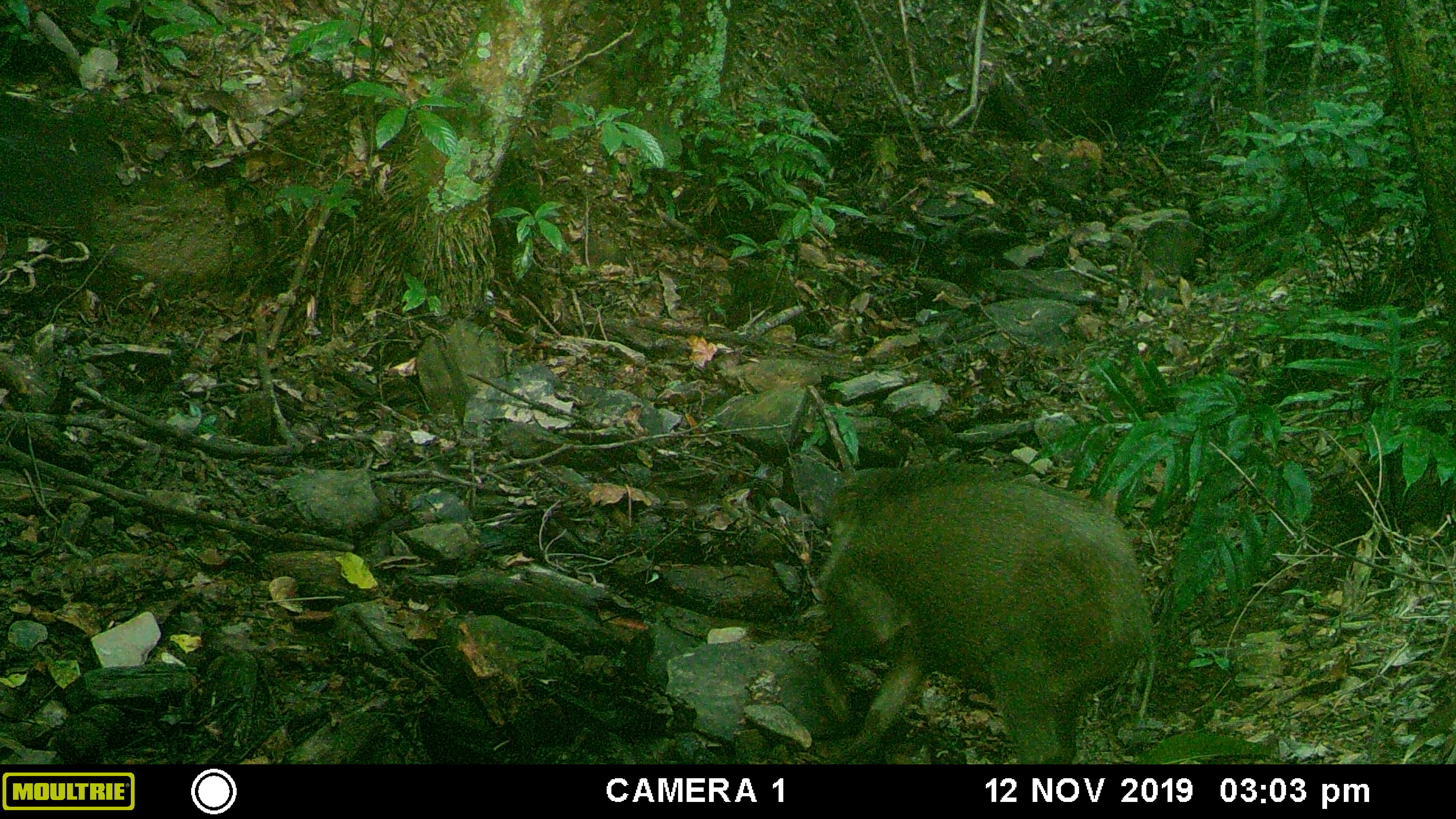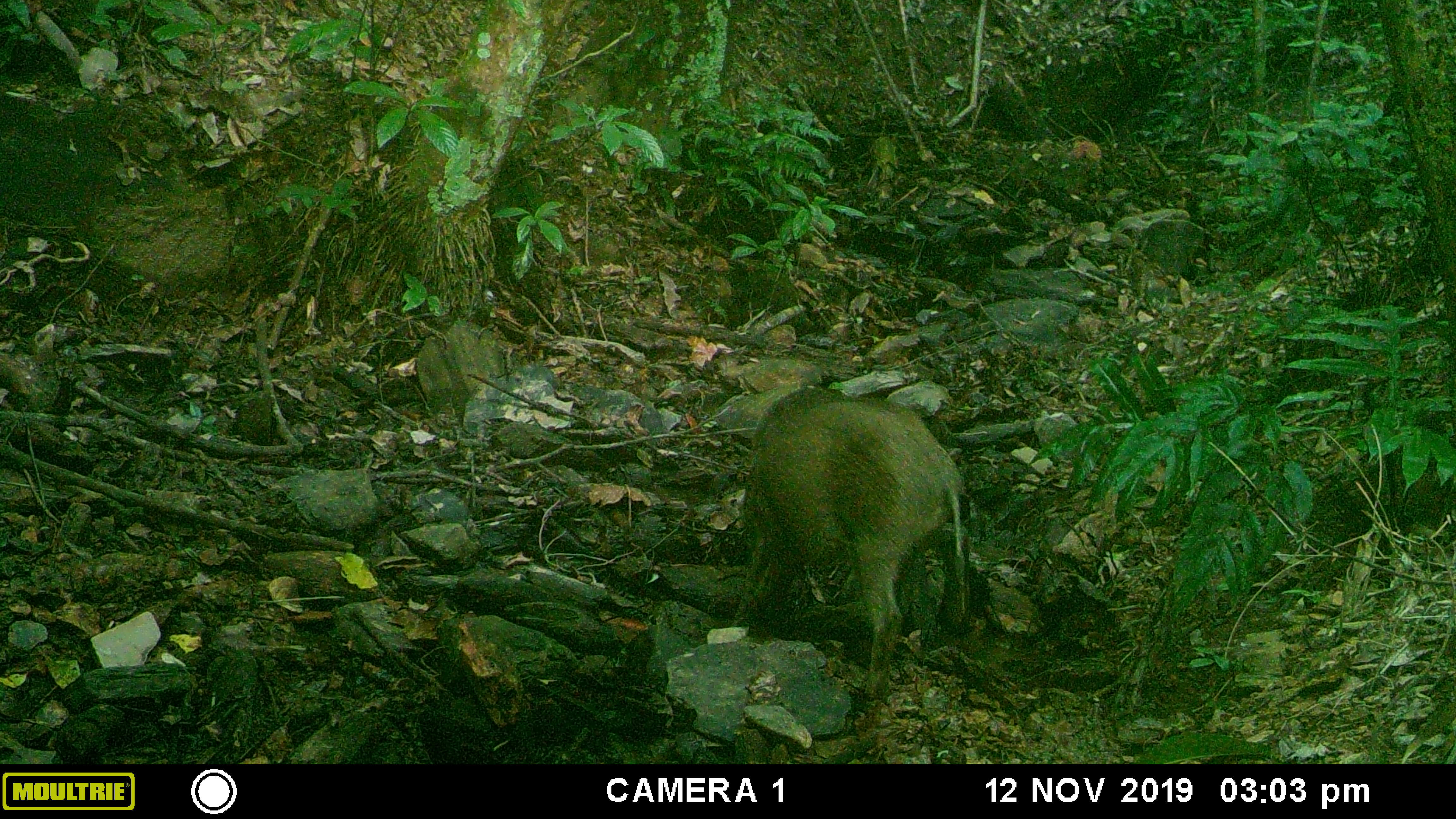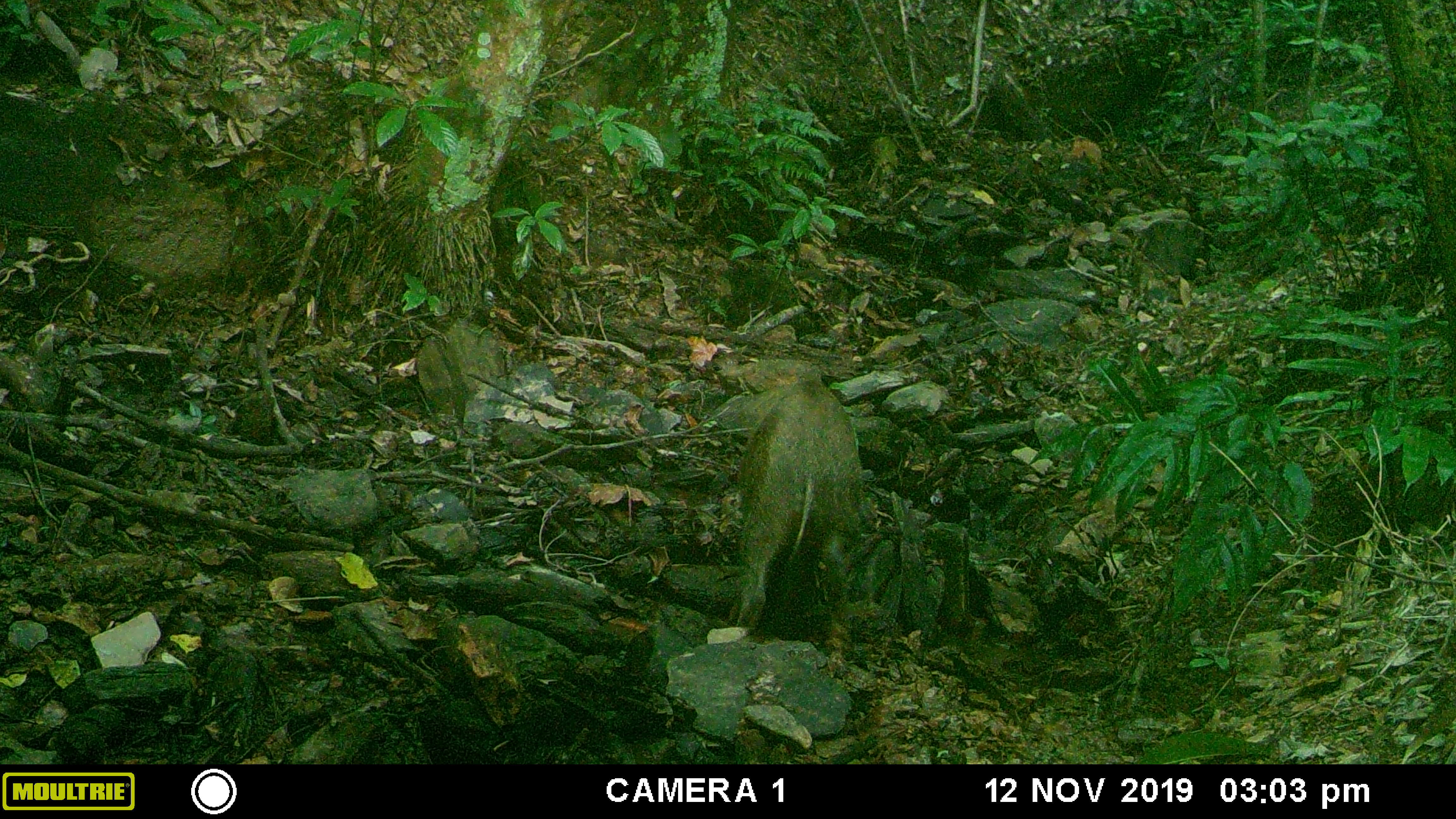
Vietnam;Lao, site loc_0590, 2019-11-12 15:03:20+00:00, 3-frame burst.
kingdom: Animalia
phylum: Chordata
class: Mammalia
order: Artiodactyla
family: Suidae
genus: Sus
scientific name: Sus scrofa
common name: eurasian wild pig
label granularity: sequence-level